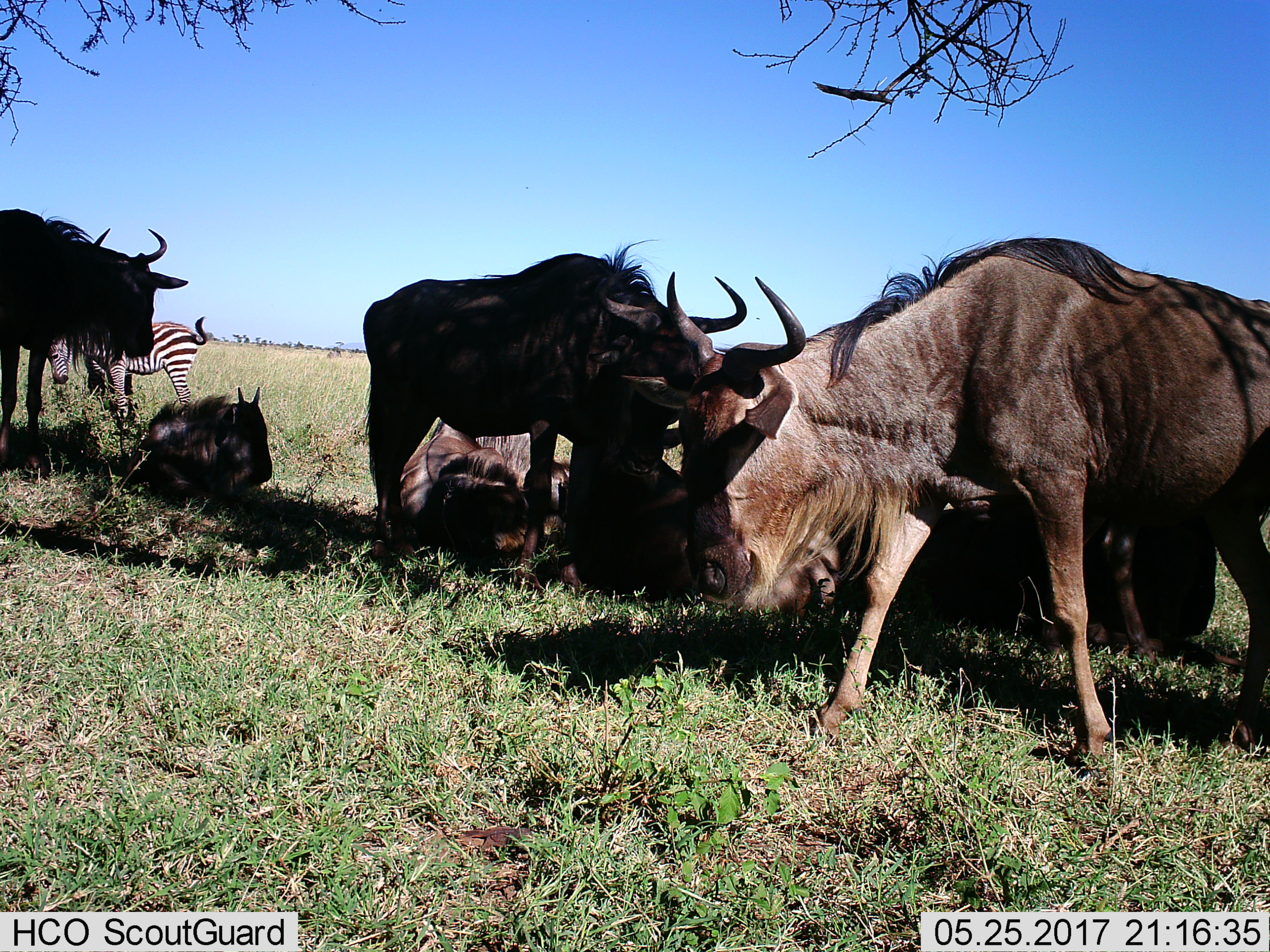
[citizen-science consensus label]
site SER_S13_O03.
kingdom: Animalia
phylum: Chordata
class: Mammalia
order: Artiodactyla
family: Bovidae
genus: Connochaetes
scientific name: Connochaetes taurinus taurinus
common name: blue wildebeest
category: wildebeestblue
Wildebeestblue (blue wildebeest) (Connochaetes taurinus taurinus), count 7. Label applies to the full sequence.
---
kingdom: Animalia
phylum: Chordata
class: Mammalia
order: Perissodactyla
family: Equidae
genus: Equus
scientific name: Equus quagga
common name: plains zebra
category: zebraplains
Zebraplains (plains zebra) (Equus quagga), count 1. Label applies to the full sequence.